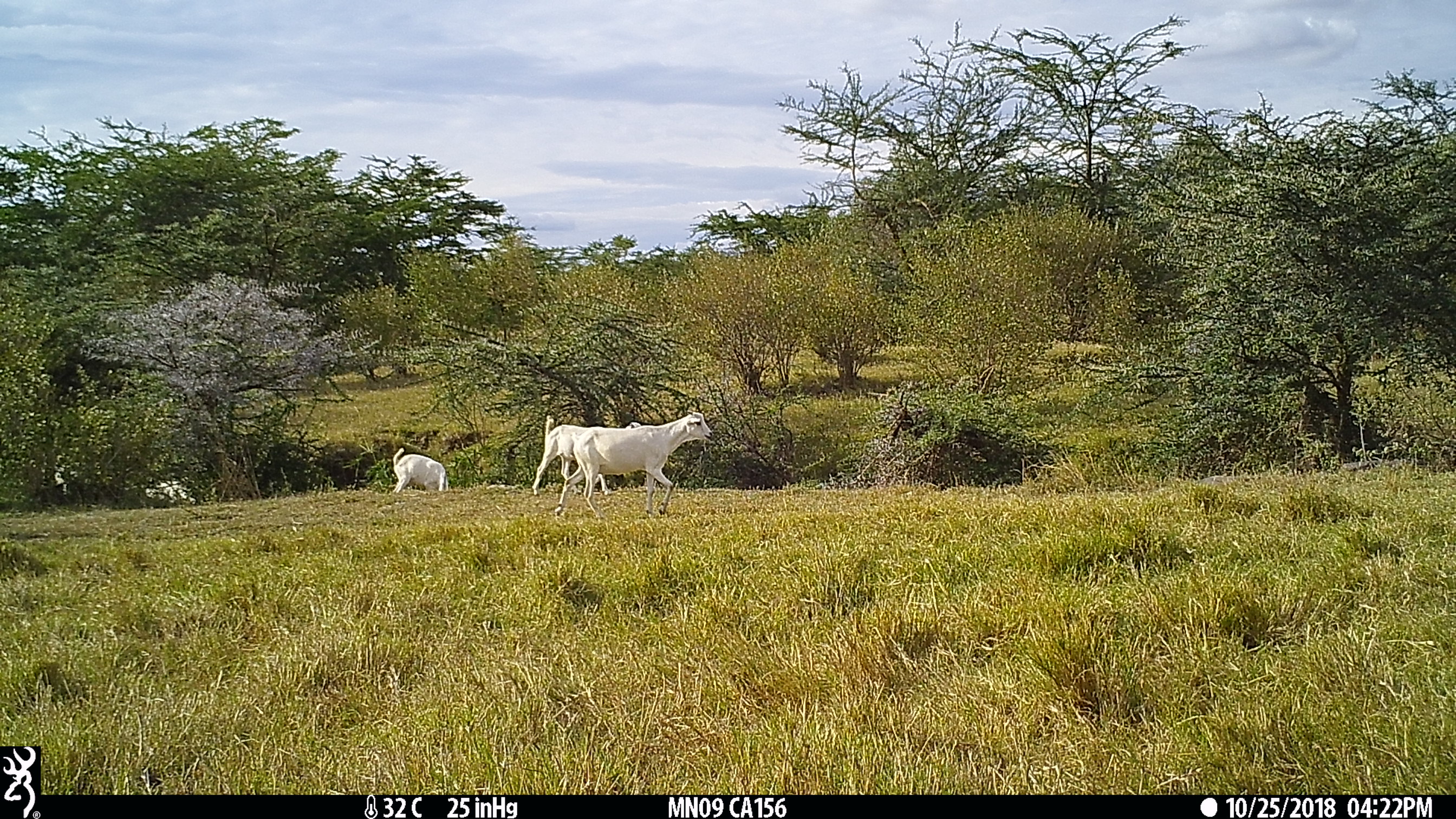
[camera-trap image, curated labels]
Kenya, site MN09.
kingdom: Animalia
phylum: Chordata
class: Mammalia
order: Artiodactyla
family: Bovidae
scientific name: Bovidae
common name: sheep or goat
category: shoat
Shoat (sheep or goat) (Bovidae).